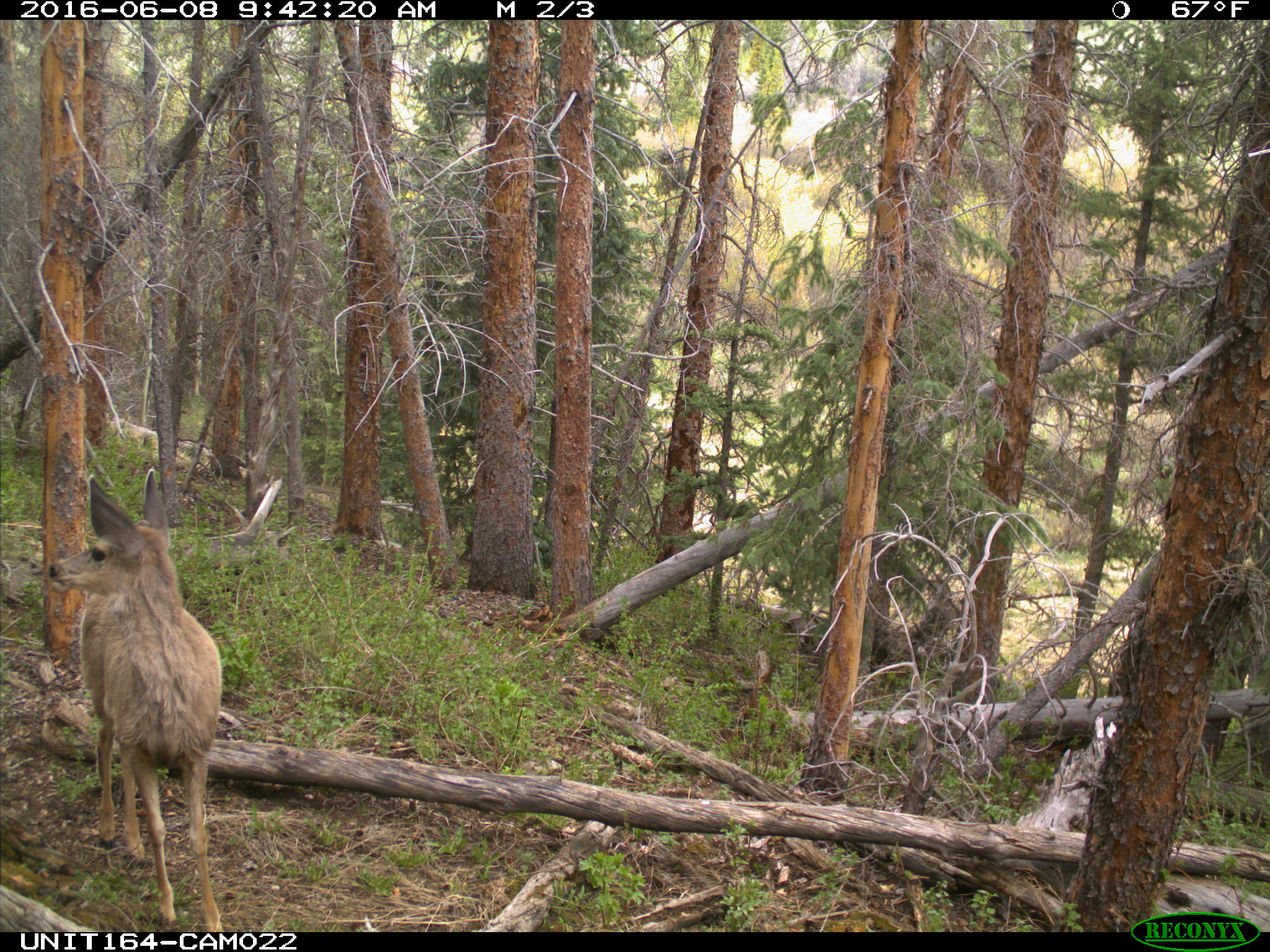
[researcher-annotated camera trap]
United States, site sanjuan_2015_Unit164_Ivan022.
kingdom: Animalia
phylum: Chordata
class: Mammalia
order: Artiodactyla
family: Cervidae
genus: Odocoileus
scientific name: Odocoileus hemionus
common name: mule deer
Odocoileus hemionus (mule deer).